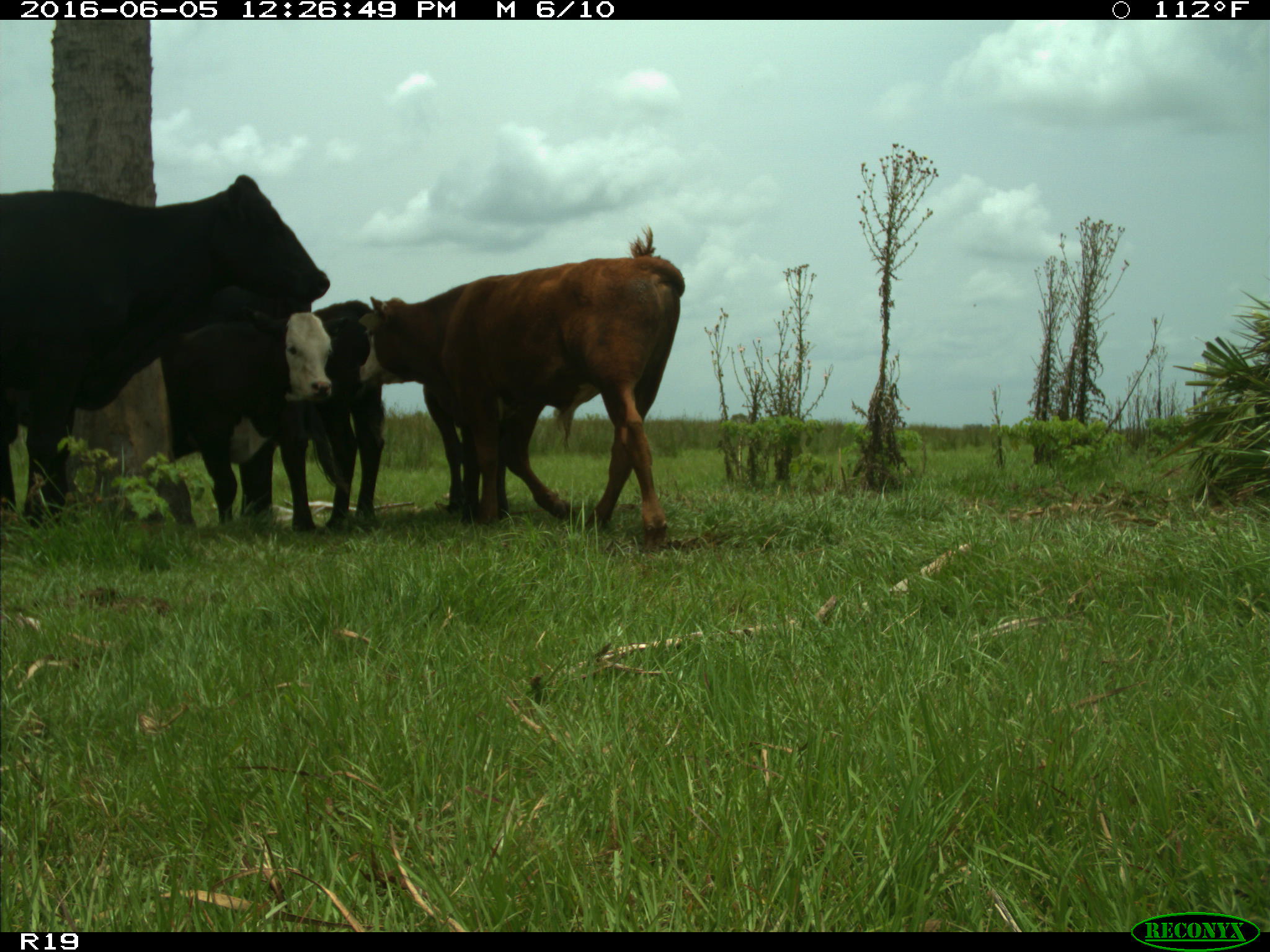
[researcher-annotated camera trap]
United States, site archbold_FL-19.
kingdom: Animalia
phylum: Chordata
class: Mammalia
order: Artiodactyla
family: Bovidae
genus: Bos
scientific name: Bos taurus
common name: domestic cow